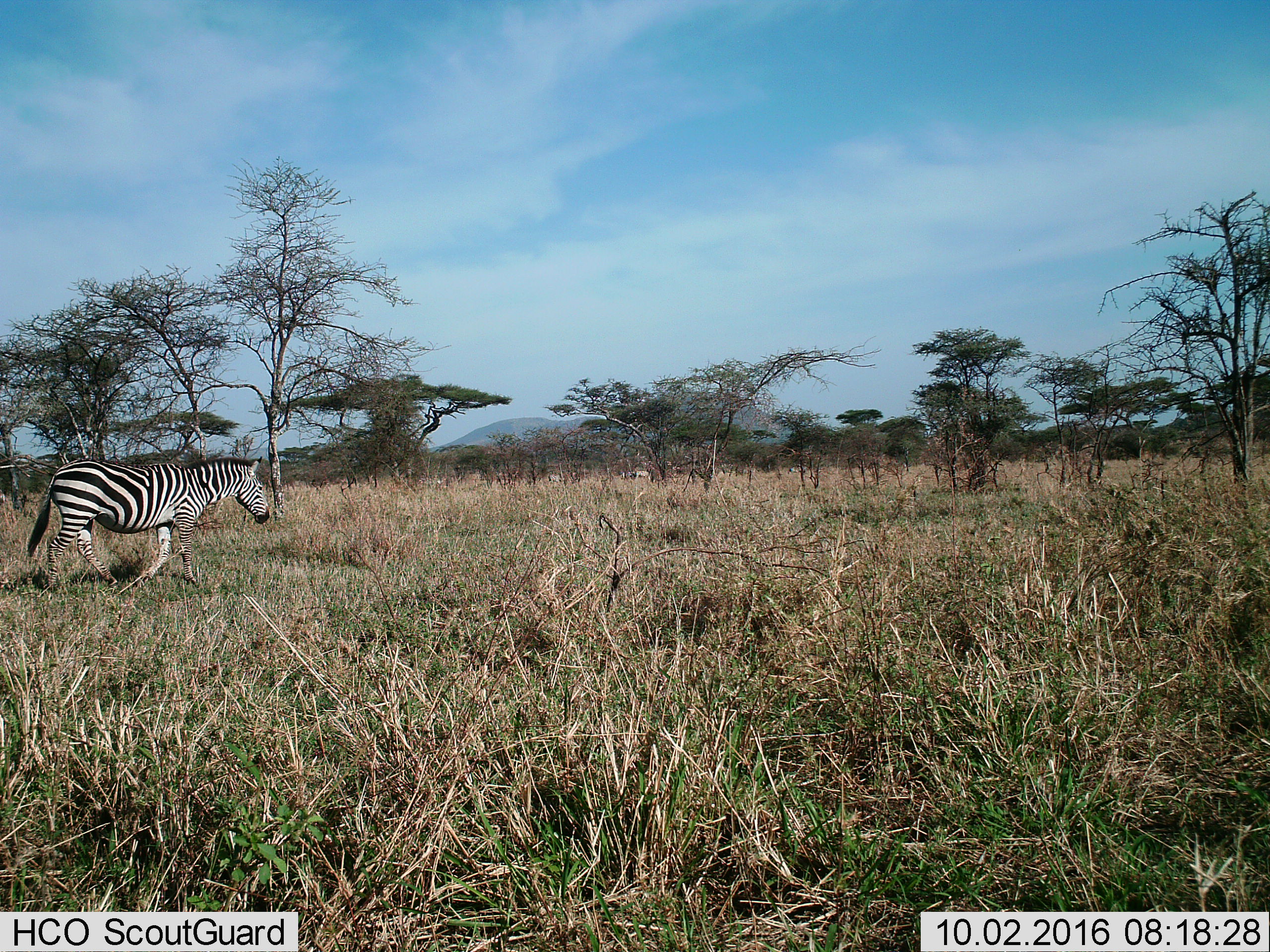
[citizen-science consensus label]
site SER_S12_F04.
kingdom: Animalia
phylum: Chordata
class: Mammalia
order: Perissodactyla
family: Equidae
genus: Equus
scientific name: Equus quagga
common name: plains zebra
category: zebraplains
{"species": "zebraplains (plains zebra) (Equus quagga)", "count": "1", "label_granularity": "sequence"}